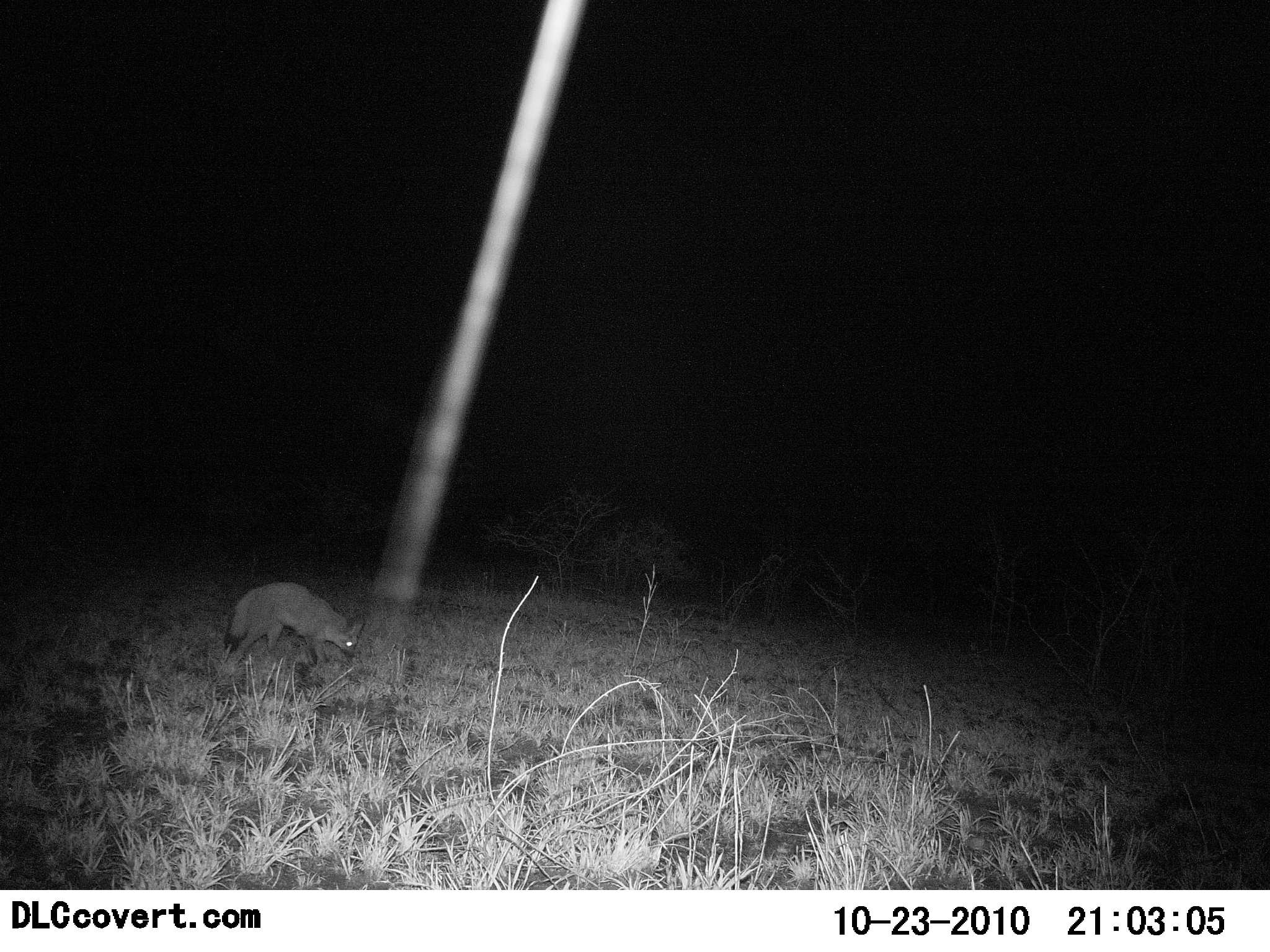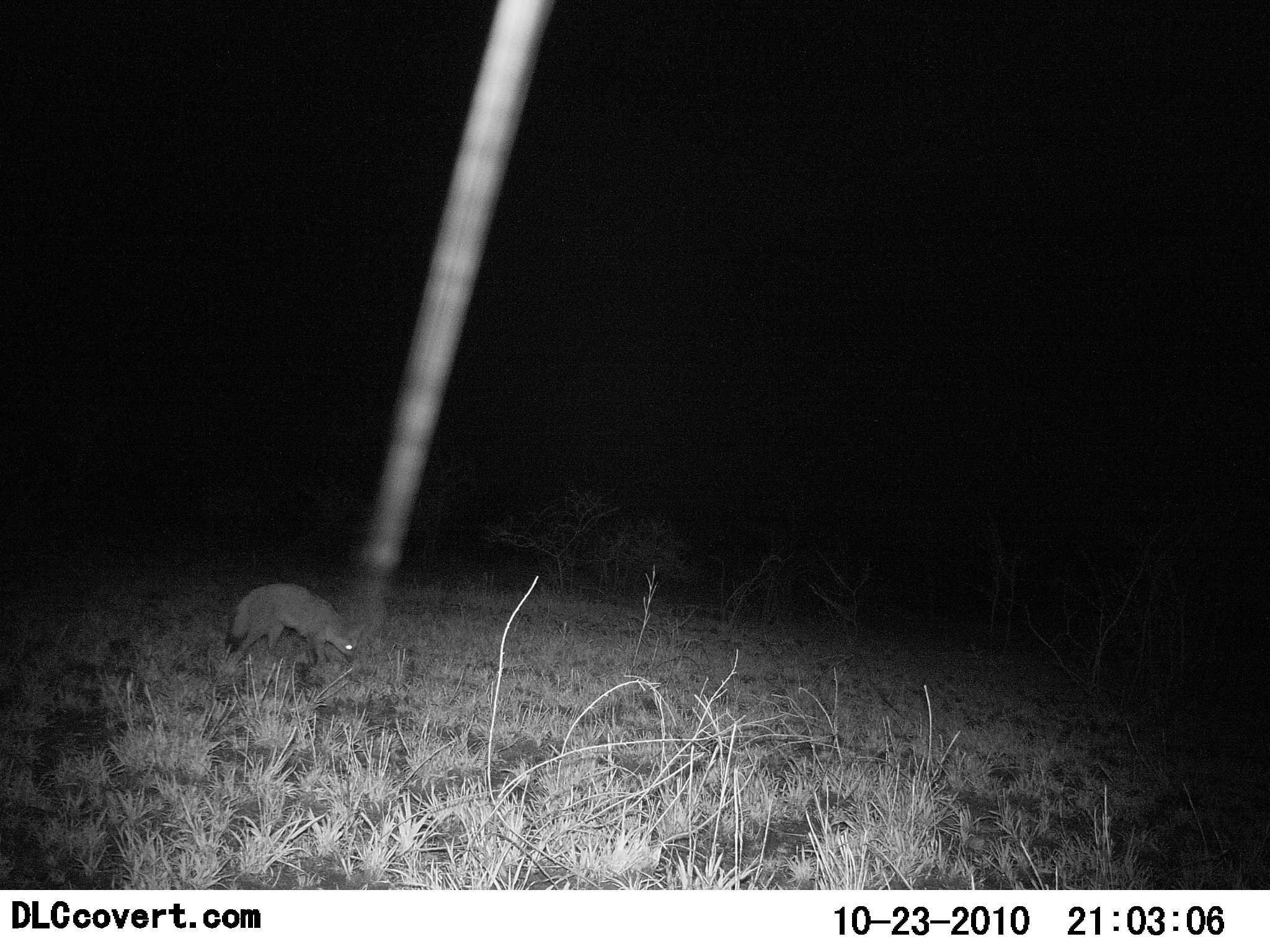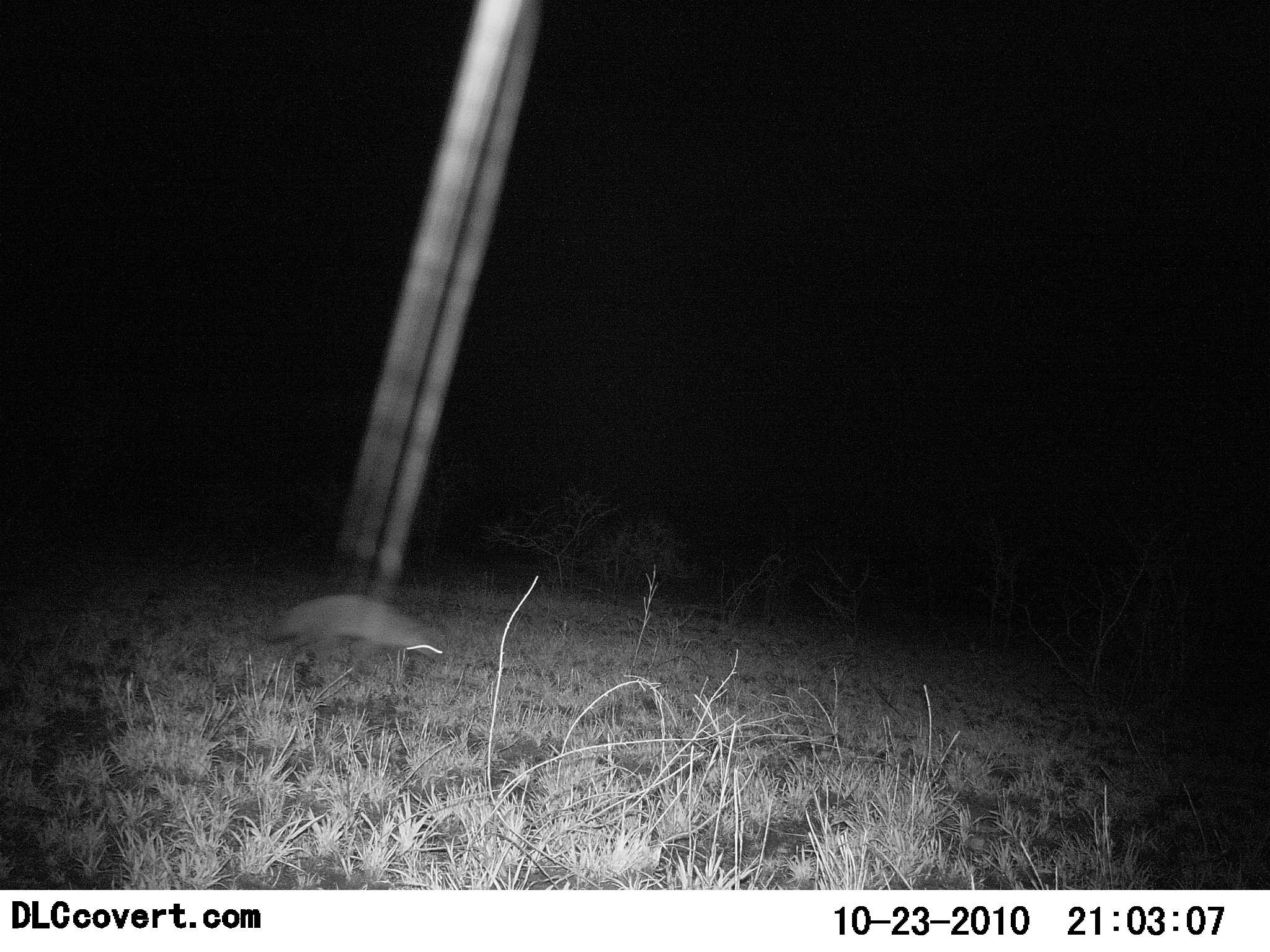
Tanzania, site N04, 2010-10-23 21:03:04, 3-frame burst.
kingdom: Animalia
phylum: Chordata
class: Mammalia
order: Carnivora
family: Canidae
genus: Otocyon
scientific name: Otocyon megalotis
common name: bat-eared fox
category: batearedfox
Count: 1.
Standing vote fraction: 21%.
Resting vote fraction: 0%.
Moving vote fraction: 84%.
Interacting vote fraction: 0%.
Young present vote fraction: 0%.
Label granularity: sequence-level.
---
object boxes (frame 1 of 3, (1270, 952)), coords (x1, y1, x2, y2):
animal: (221, 578, 365, 692)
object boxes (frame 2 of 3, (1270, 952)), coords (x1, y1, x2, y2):
animal: (226, 580, 359, 679)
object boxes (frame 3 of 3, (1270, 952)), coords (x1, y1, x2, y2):
animal: (234, 593, 450, 707)